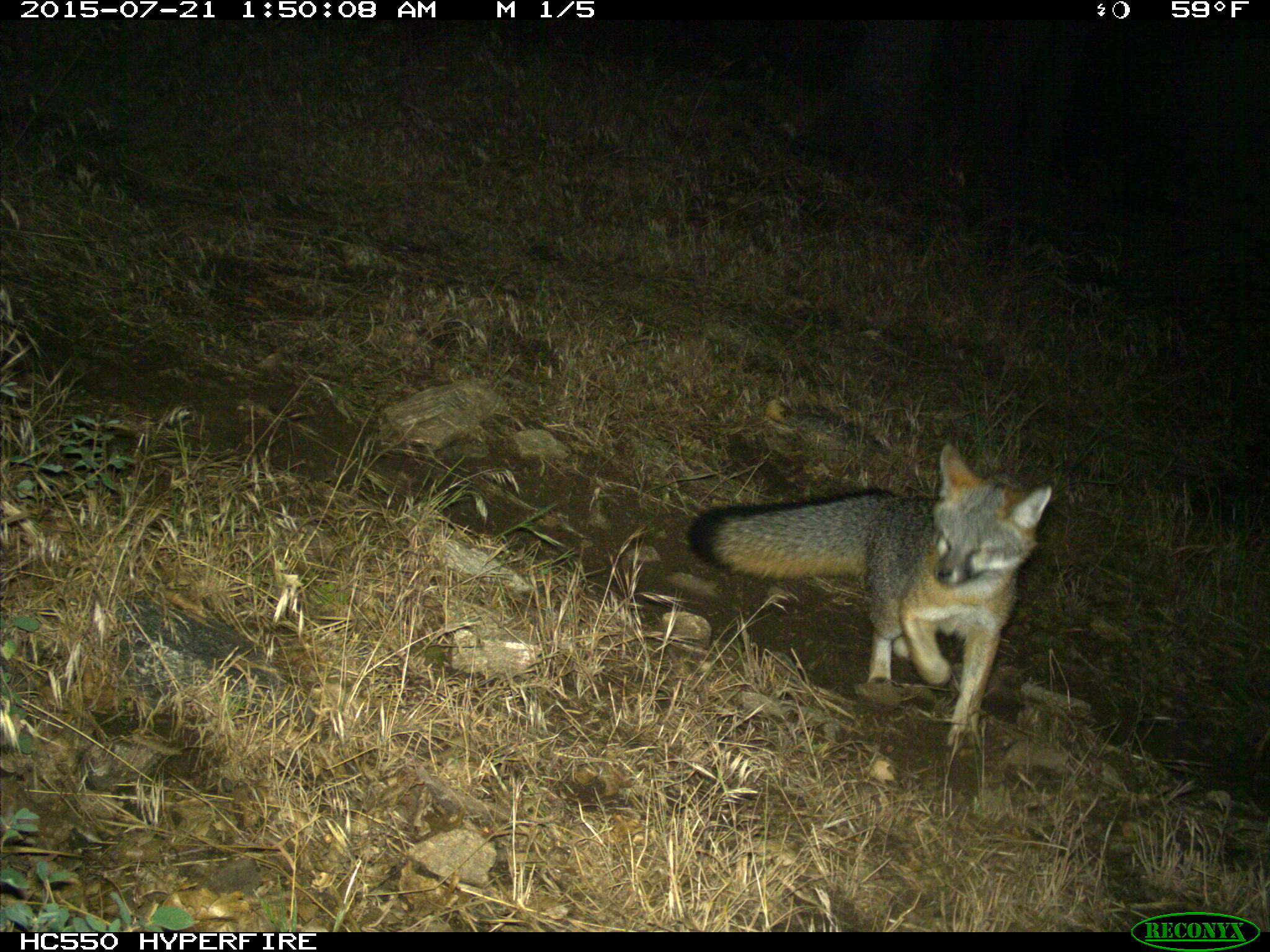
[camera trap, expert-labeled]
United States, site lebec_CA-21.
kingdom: Animalia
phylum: Chordata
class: Mammalia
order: Carnivora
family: Canidae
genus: Urocyon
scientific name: Urocyon cinereoargenteus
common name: gray fox